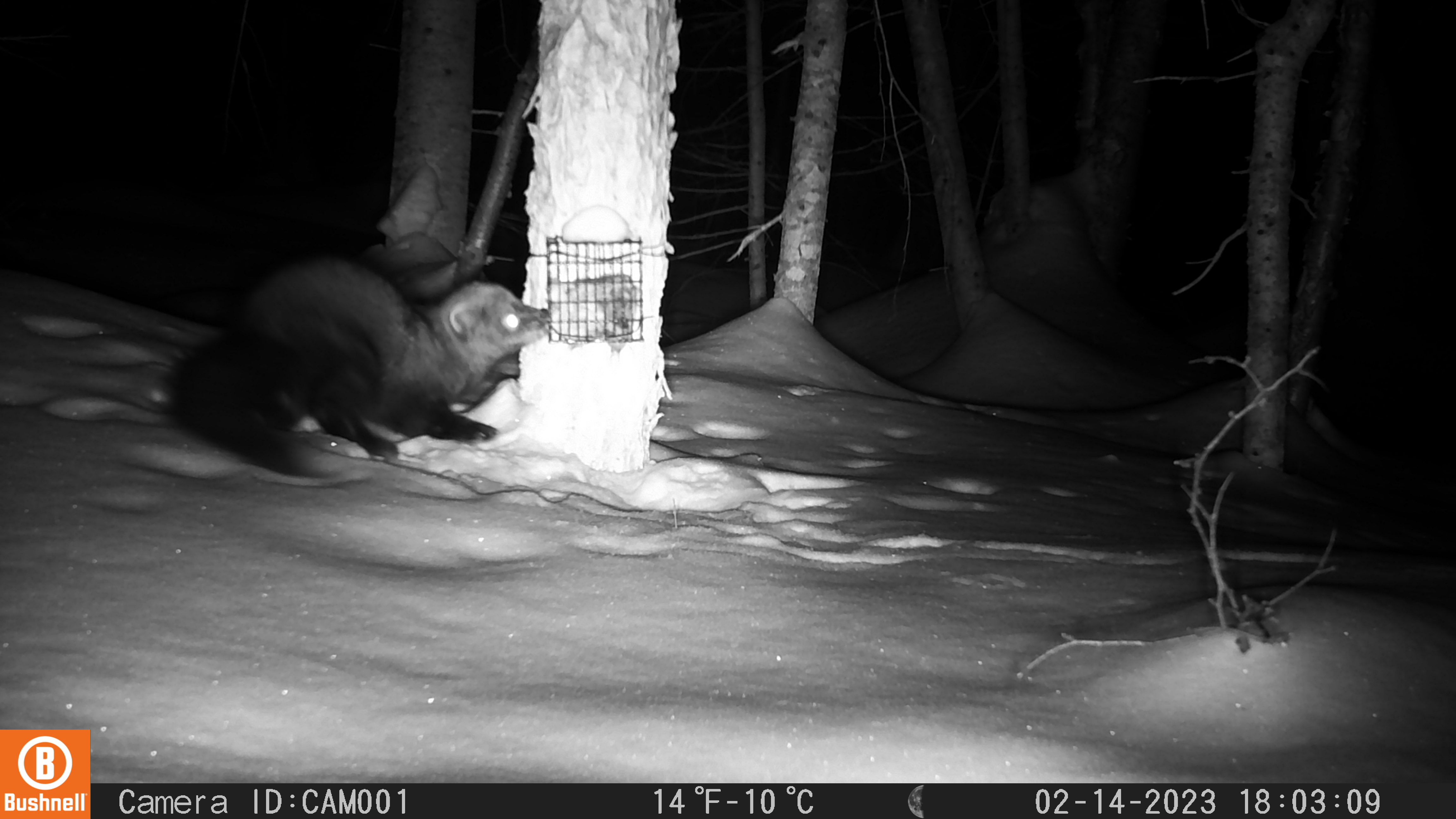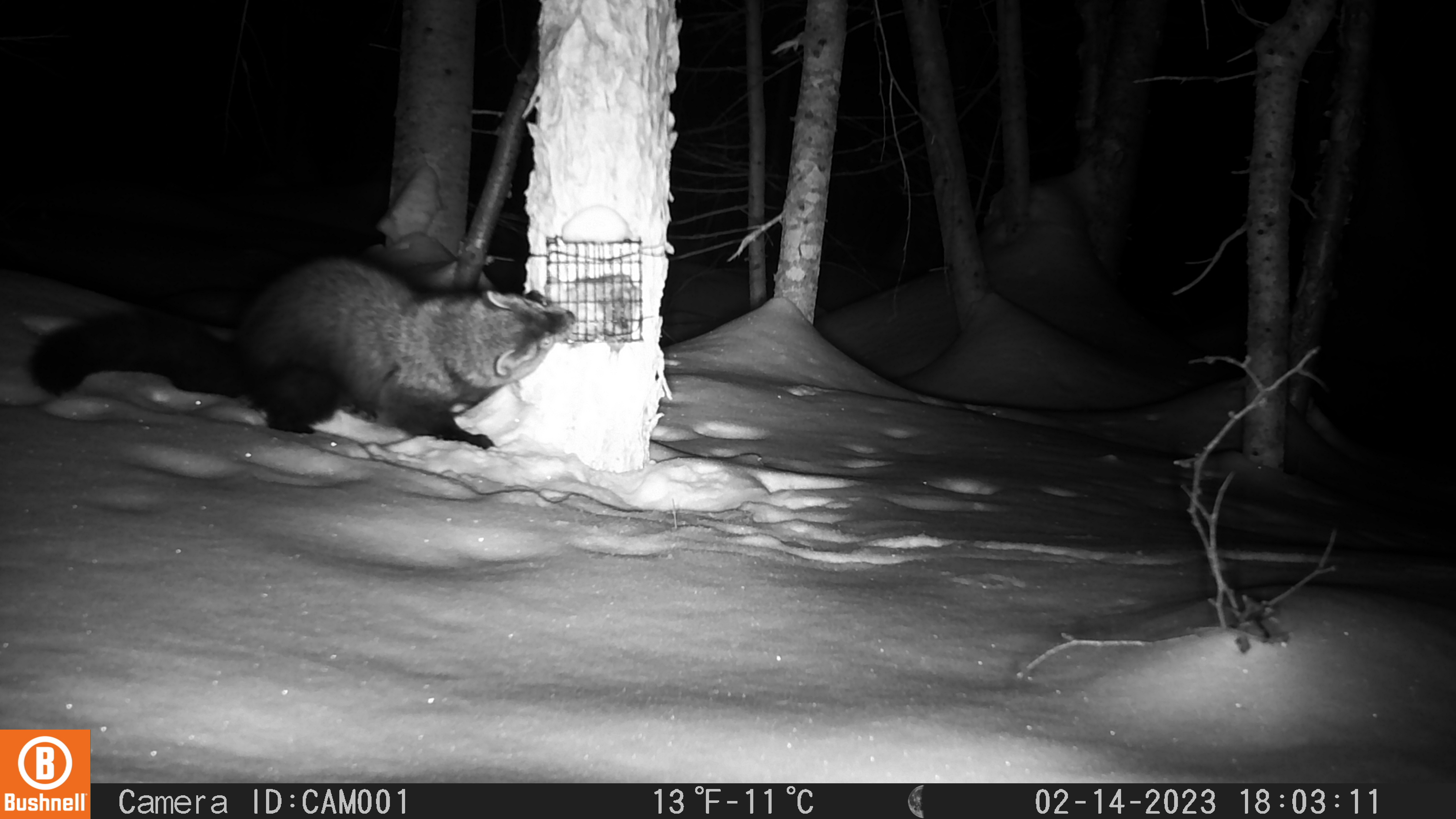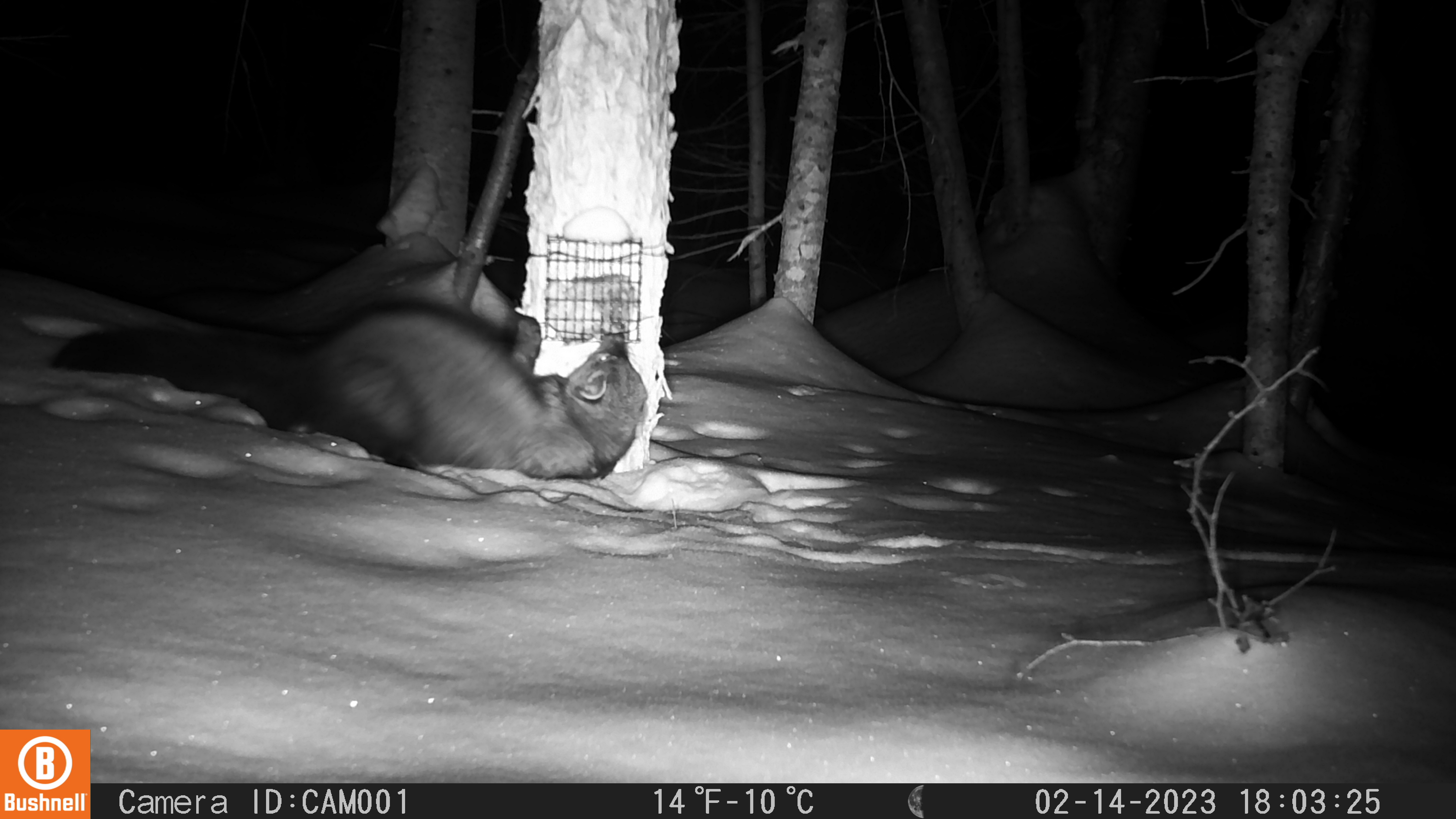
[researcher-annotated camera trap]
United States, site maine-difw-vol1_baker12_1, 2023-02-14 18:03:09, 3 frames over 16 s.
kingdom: Animalia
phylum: Chordata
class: Mammalia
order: Carnivora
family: Mustelidae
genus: Pekania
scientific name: Pekania pennanti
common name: fisher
Fisher (Pekania pennanti).